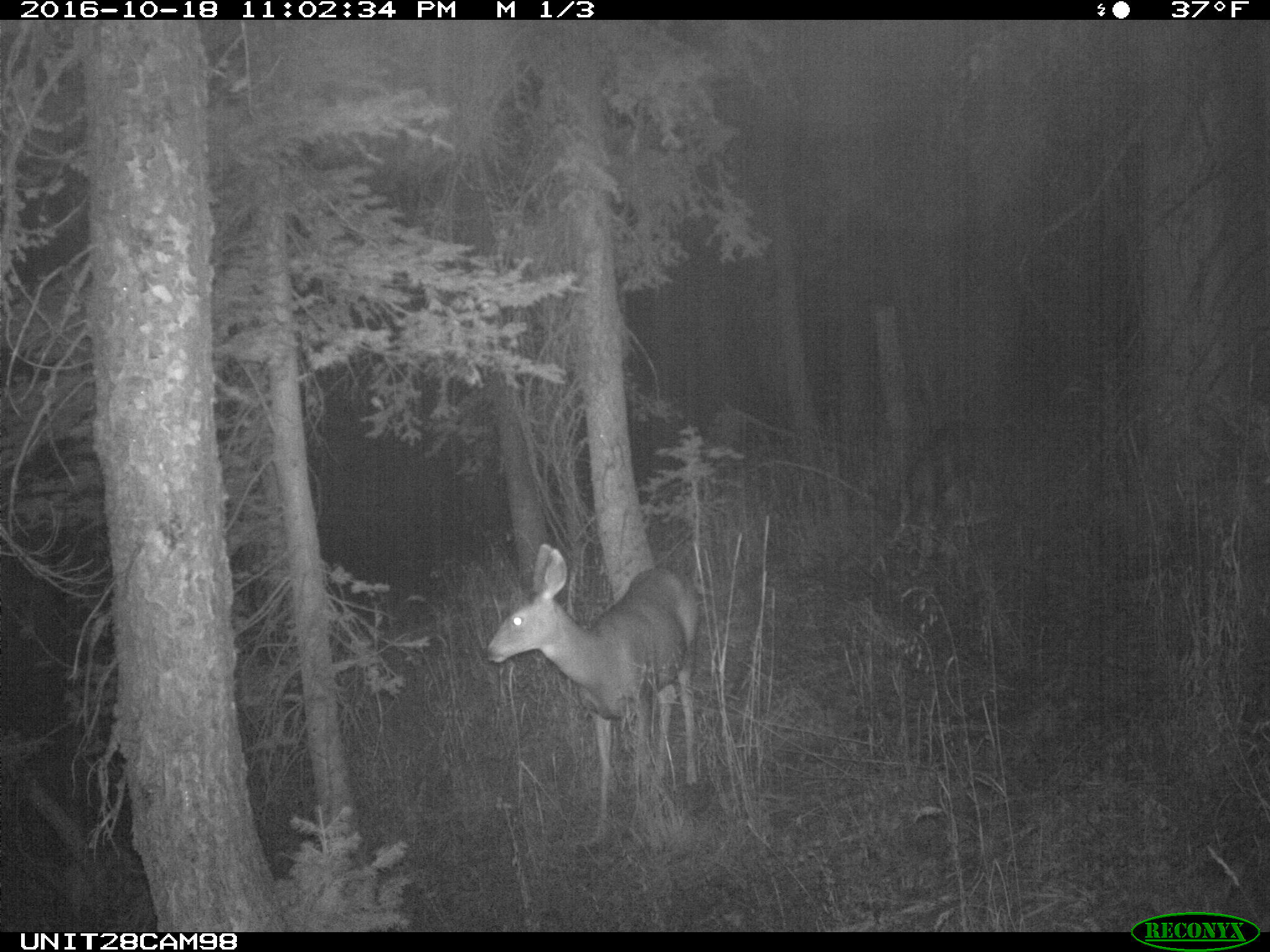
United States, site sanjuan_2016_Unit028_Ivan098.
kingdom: Animalia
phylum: Chordata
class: Mammalia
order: Artiodactyla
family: Cervidae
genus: Odocoileus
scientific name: Odocoileus hemionus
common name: mule deer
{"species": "Odocoileus hemionus (mule deer)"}